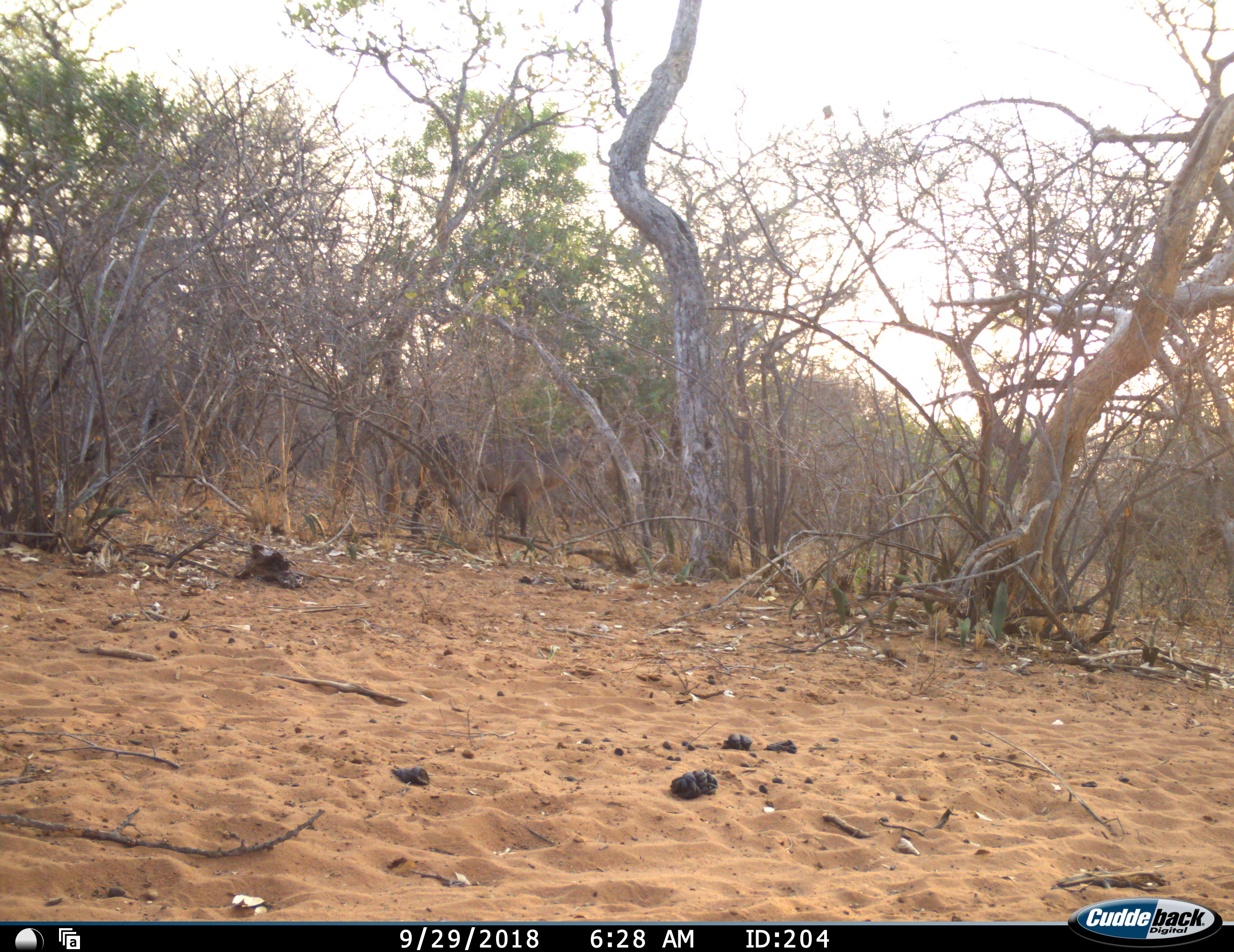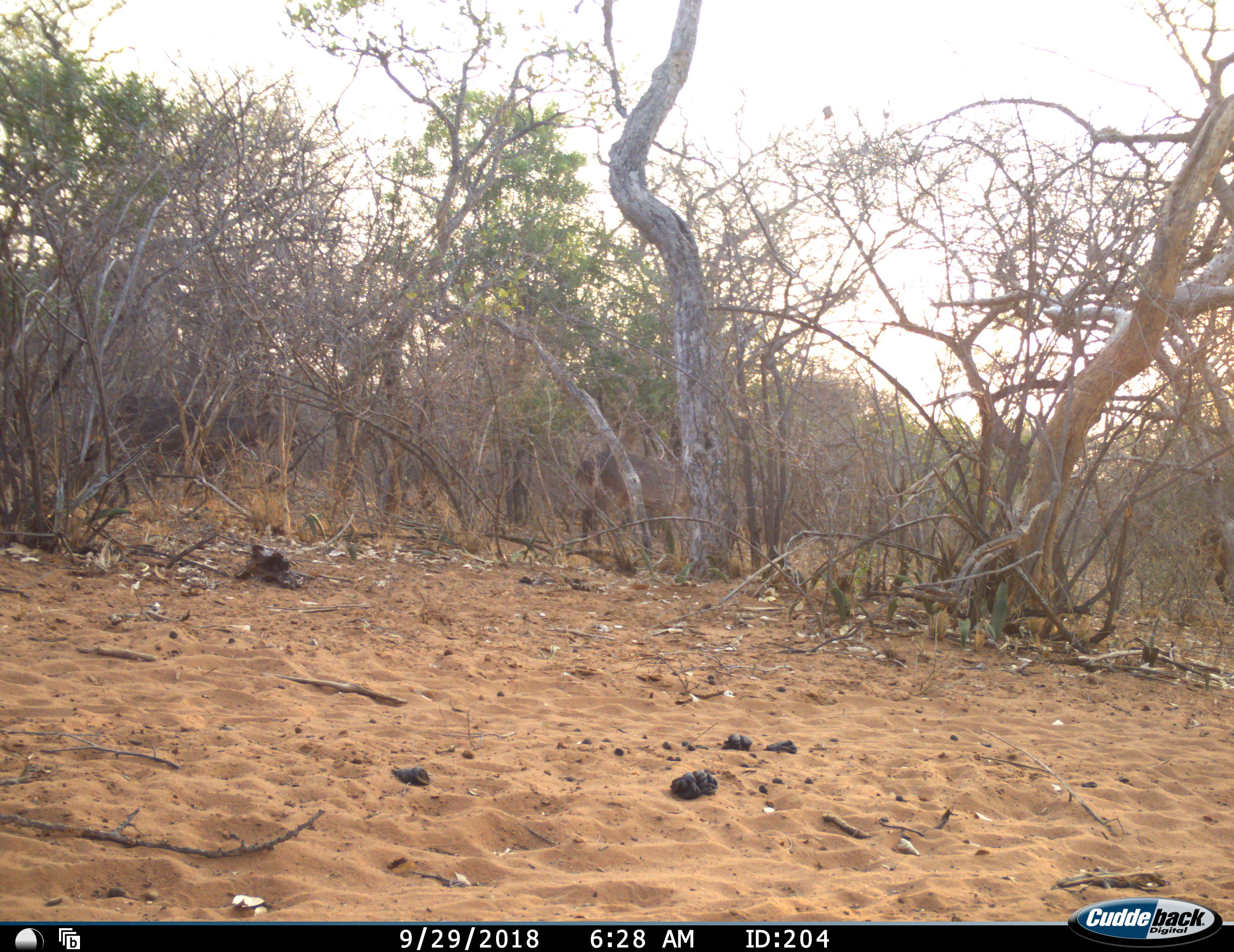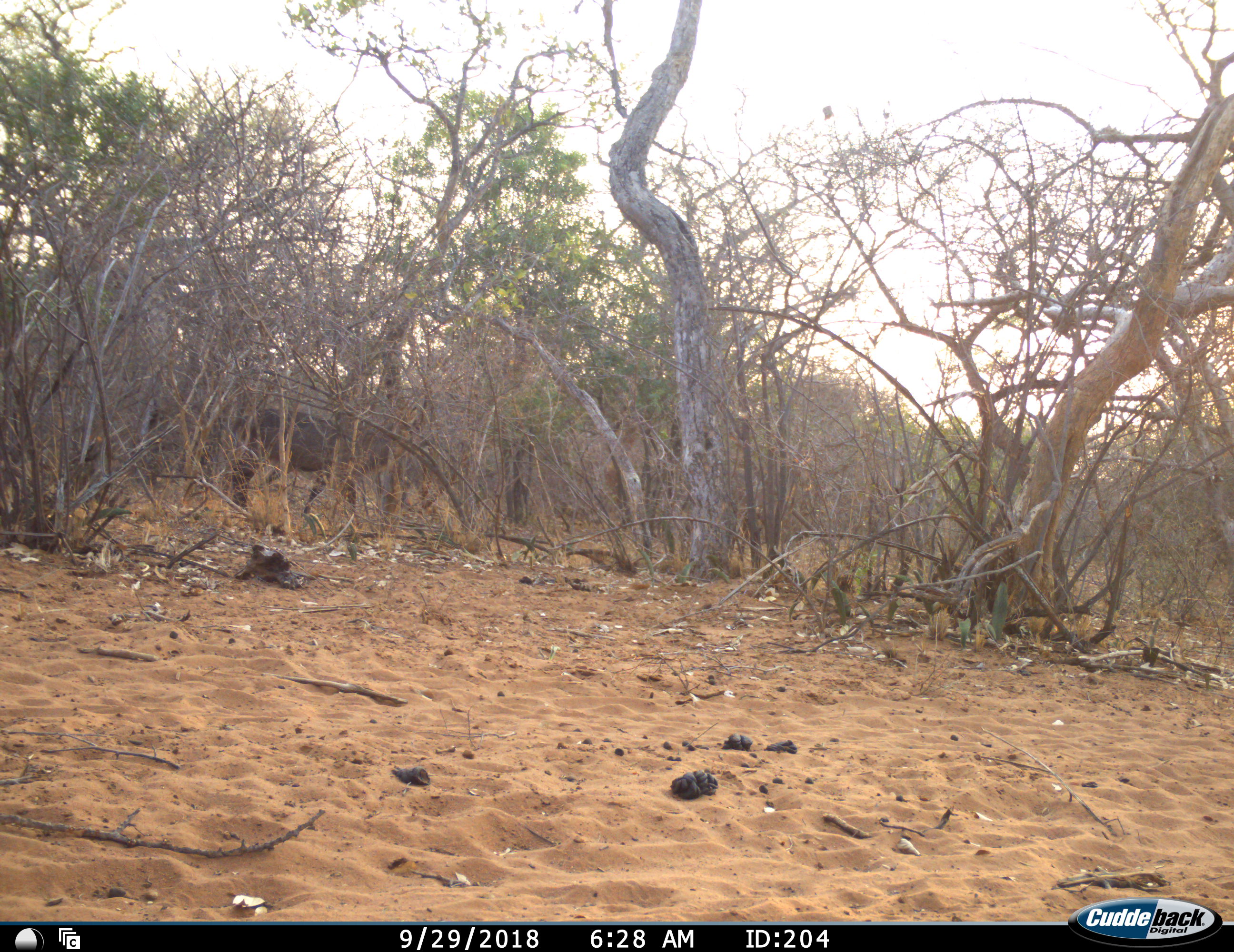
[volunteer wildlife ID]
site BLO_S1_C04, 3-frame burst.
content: unidentified animal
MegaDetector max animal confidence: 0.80